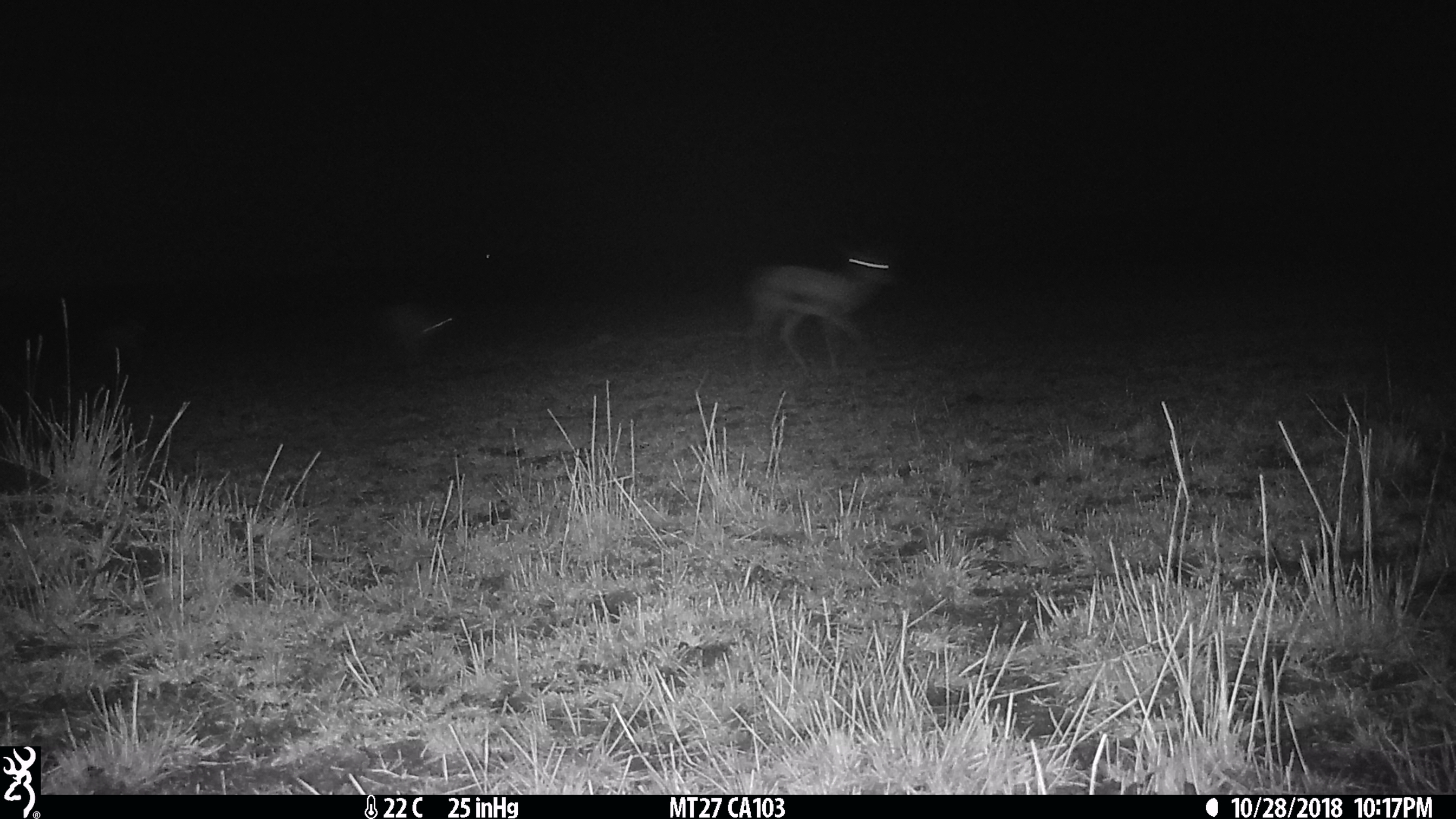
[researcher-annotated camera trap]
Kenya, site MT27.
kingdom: Animalia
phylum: Chordata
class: Mammalia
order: Artiodactyla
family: Bovidae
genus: Eudorcas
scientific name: Eudorcas thomsonii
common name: thomon's gazelle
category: gazelle thomsons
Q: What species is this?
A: Gazelle thomsons (thomon's gazelle) (Eudorcas thomsonii).